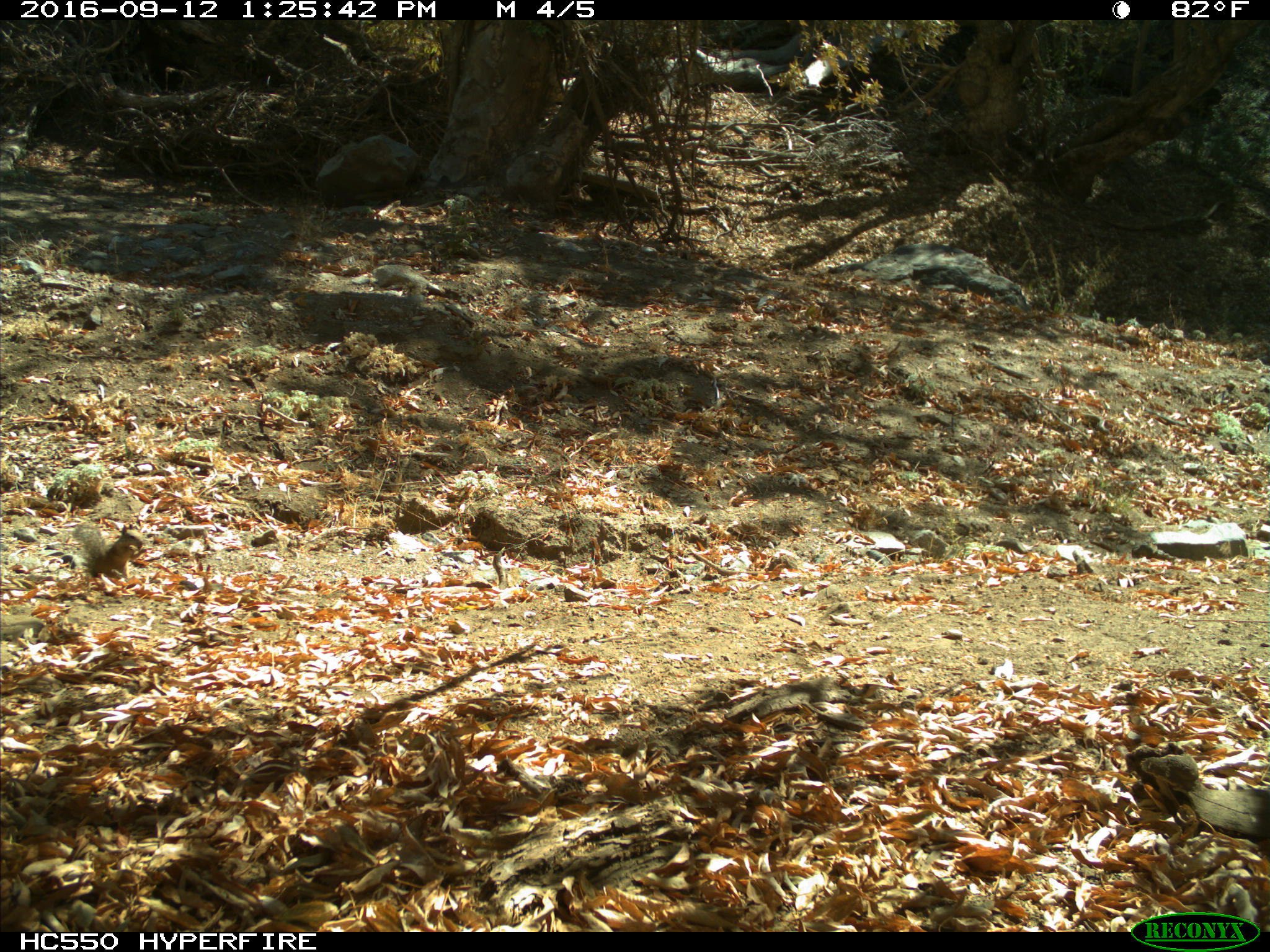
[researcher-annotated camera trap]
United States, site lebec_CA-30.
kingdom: Animalia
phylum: Chordata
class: Mammalia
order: Rodentia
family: Sciuridae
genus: Otospermophilus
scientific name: Otospermophilus beecheyi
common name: california ground squirrel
Otospermophilus beecheyi (california ground squirrel).